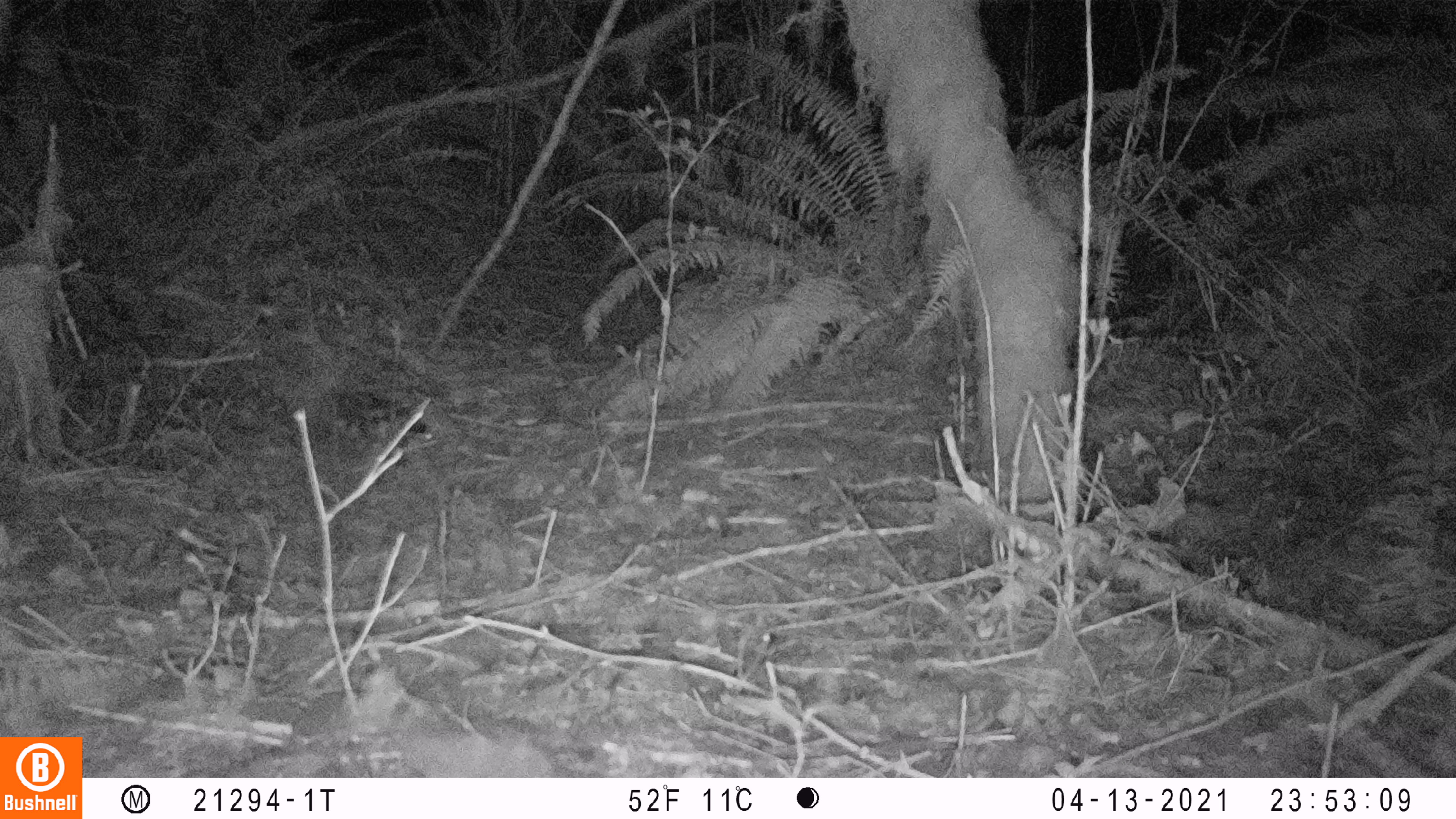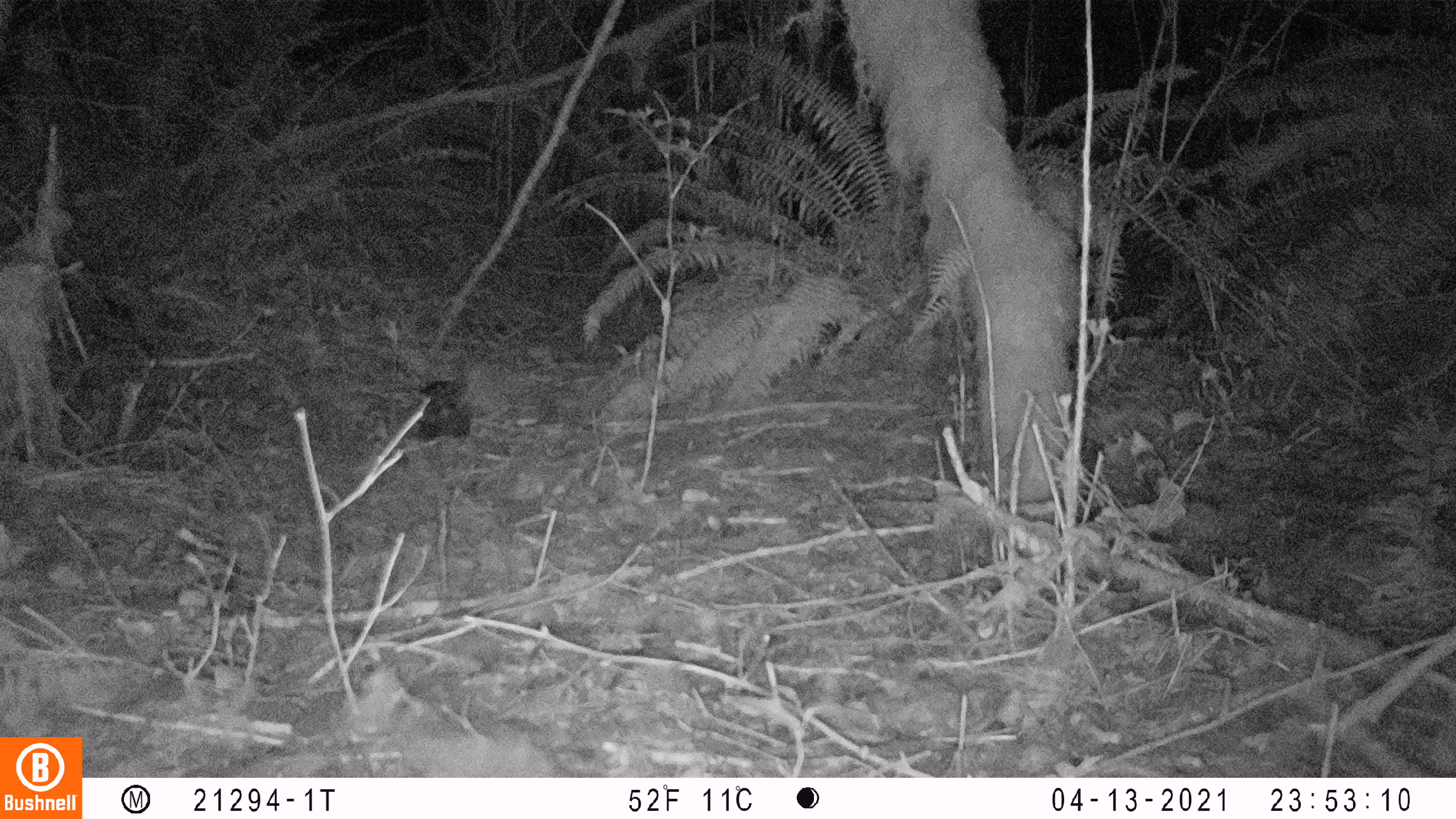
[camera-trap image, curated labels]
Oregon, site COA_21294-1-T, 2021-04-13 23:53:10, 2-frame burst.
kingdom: Animalia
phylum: Chordata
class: Mammalia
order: Carnivora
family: Mephitidae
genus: Spilogale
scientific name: Spilogale gracilis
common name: western spotted skunk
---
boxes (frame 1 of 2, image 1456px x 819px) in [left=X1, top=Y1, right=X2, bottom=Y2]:
western spotted skunk: [left=313, top=384, right=441, bottom=457]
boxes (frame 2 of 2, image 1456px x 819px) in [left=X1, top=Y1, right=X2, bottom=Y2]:
western spotted skunk: [left=400, top=369, right=486, bottom=446]